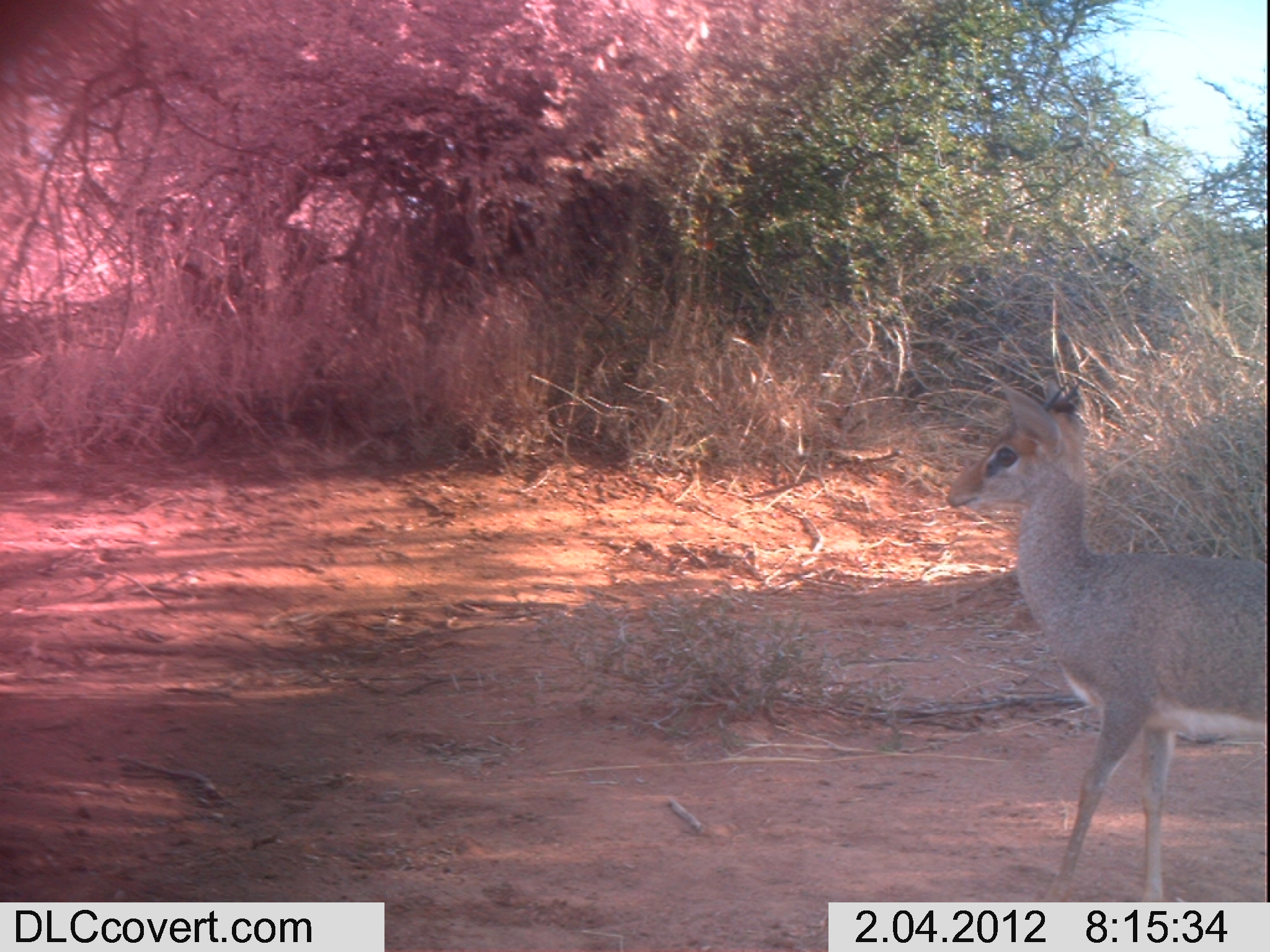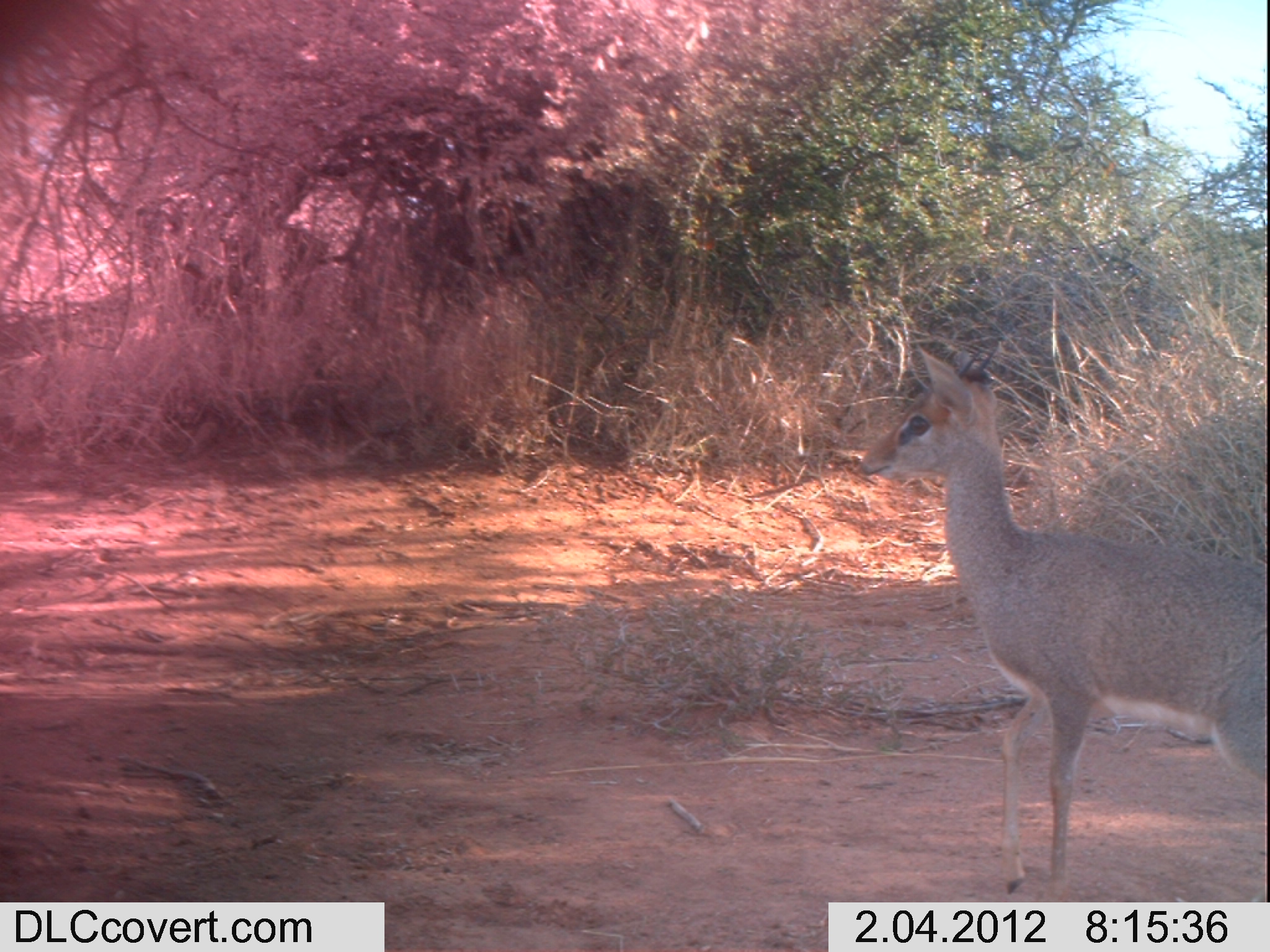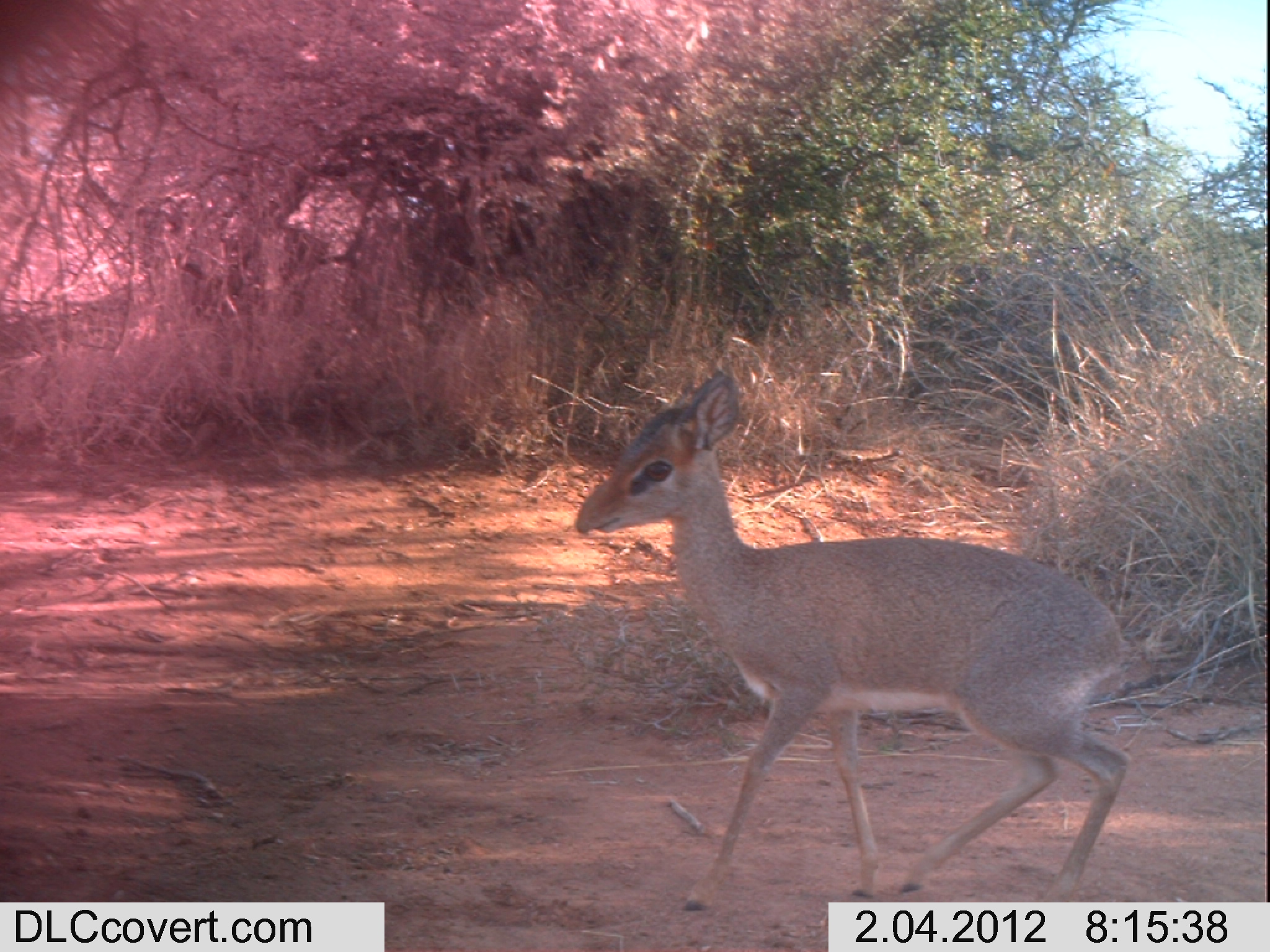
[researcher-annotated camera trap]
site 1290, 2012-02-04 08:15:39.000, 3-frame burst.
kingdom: Animalia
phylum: Chordata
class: Mammalia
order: Artiodactyla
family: Bovidae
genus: Madoqua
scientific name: Madoqua guentheri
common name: günther's dik-dik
Madoqua guentheri (günther's dik-dik), count 1.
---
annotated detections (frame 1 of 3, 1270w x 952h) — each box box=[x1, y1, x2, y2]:
madoqua guentheri: box=[943, 372, 1270, 902]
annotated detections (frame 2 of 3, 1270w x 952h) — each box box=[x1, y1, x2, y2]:
madoqua guentheri: box=[857, 337, 1270, 902]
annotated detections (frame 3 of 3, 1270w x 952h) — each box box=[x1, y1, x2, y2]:
madoqua guentheri: box=[569, 356, 1155, 902]